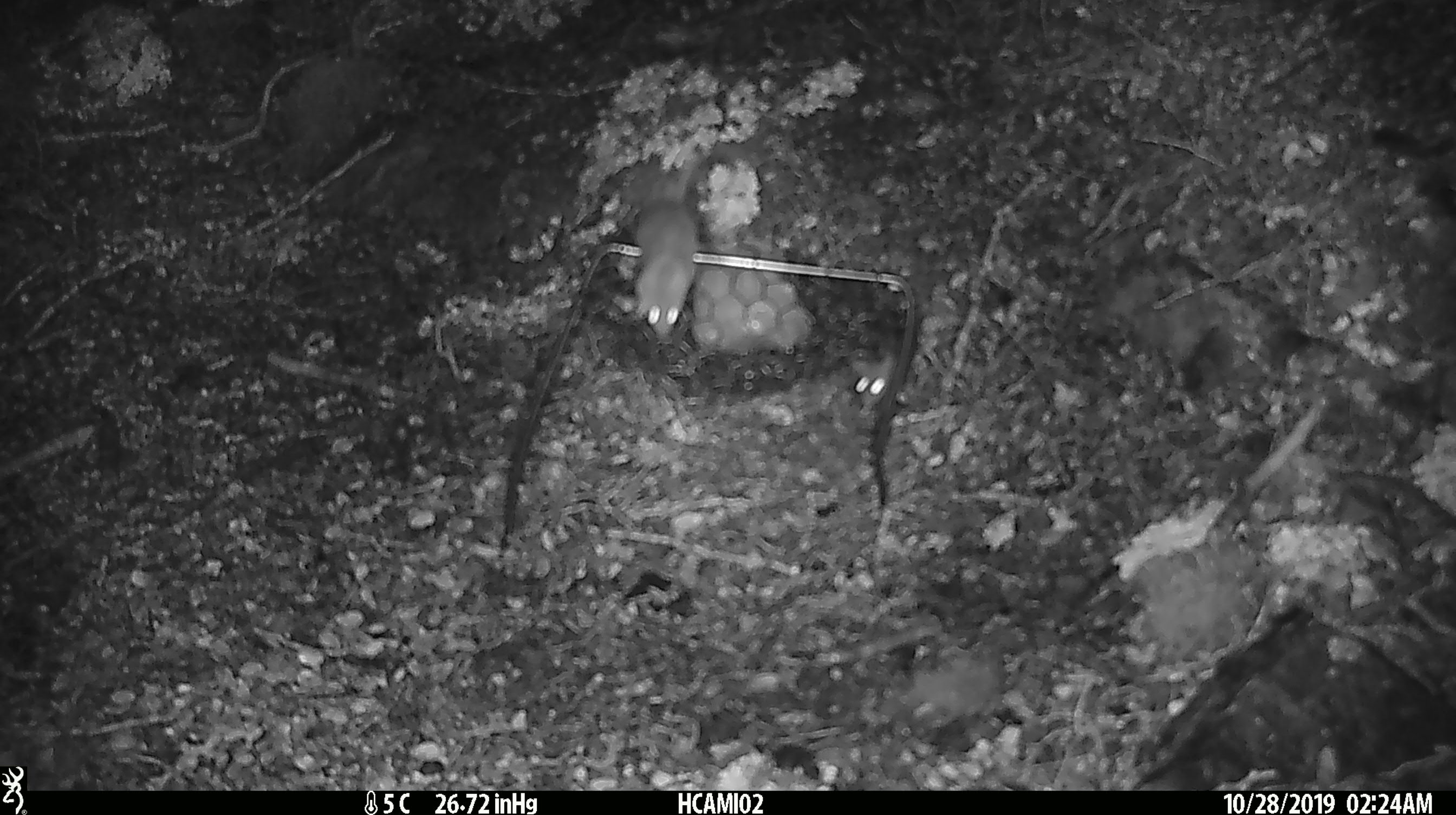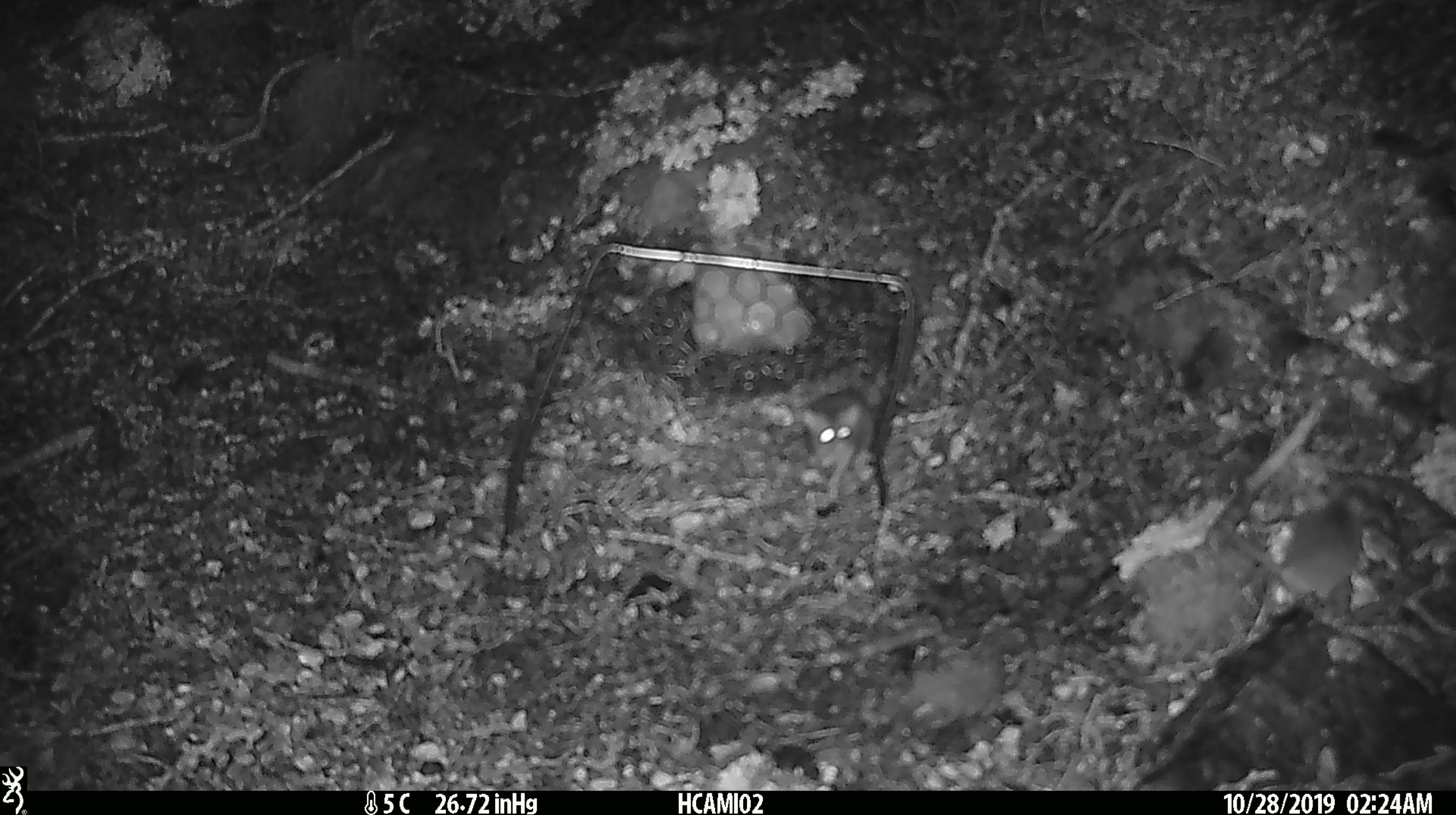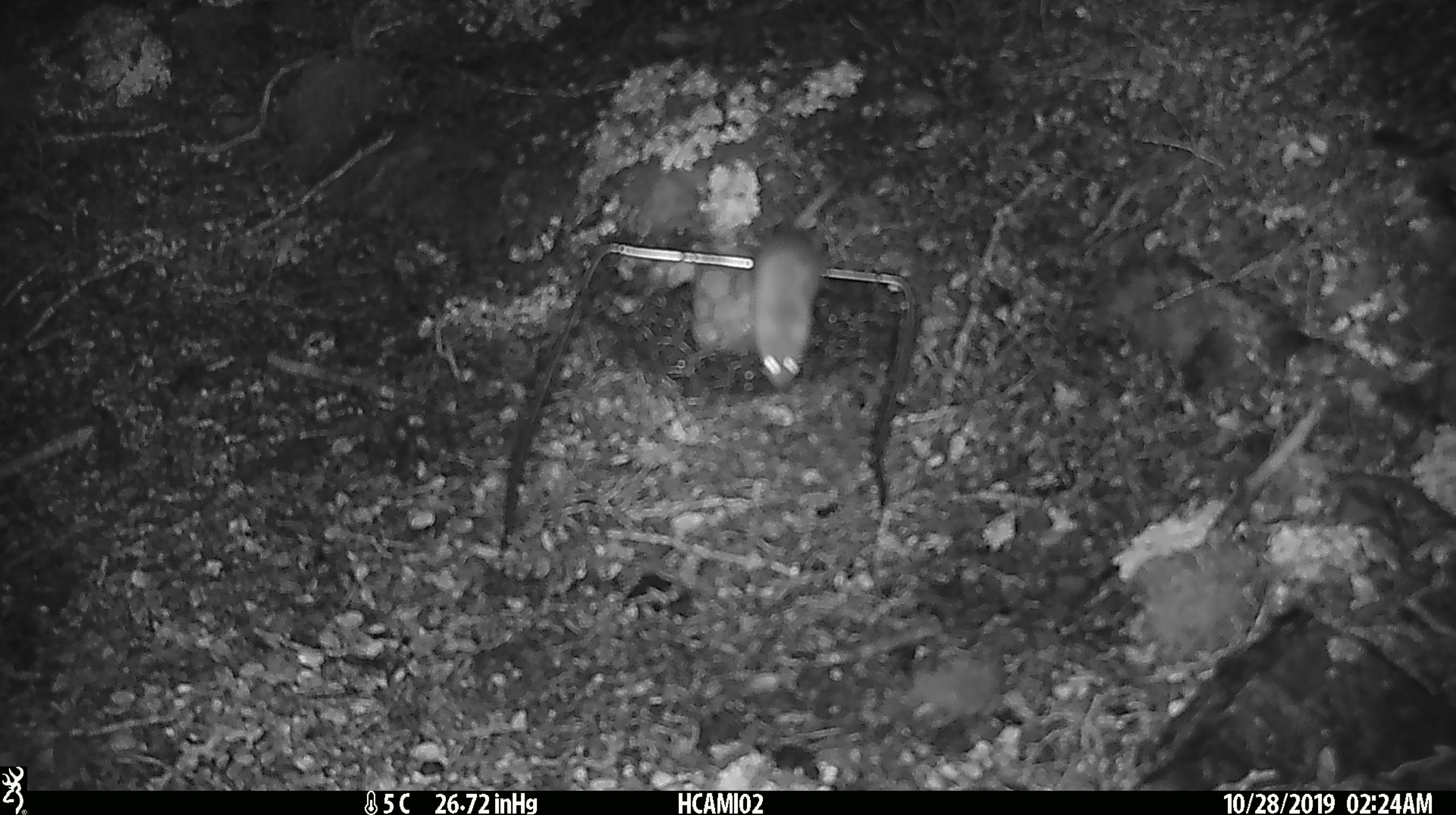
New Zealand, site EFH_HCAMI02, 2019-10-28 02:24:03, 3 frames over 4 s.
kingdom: Animalia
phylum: Chordata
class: Mammalia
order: Rodentia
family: Muridae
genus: Mus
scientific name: Mus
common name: mouse